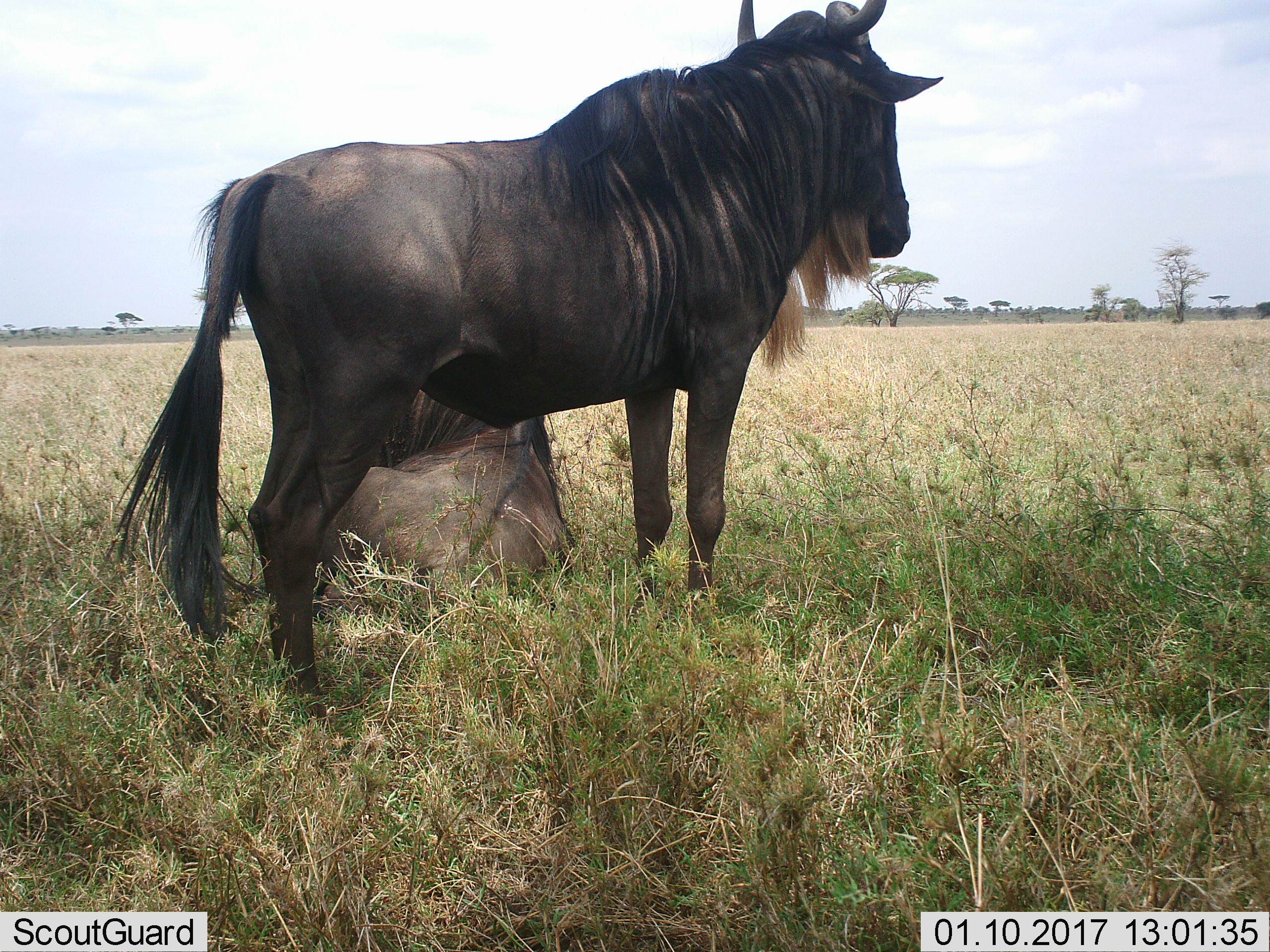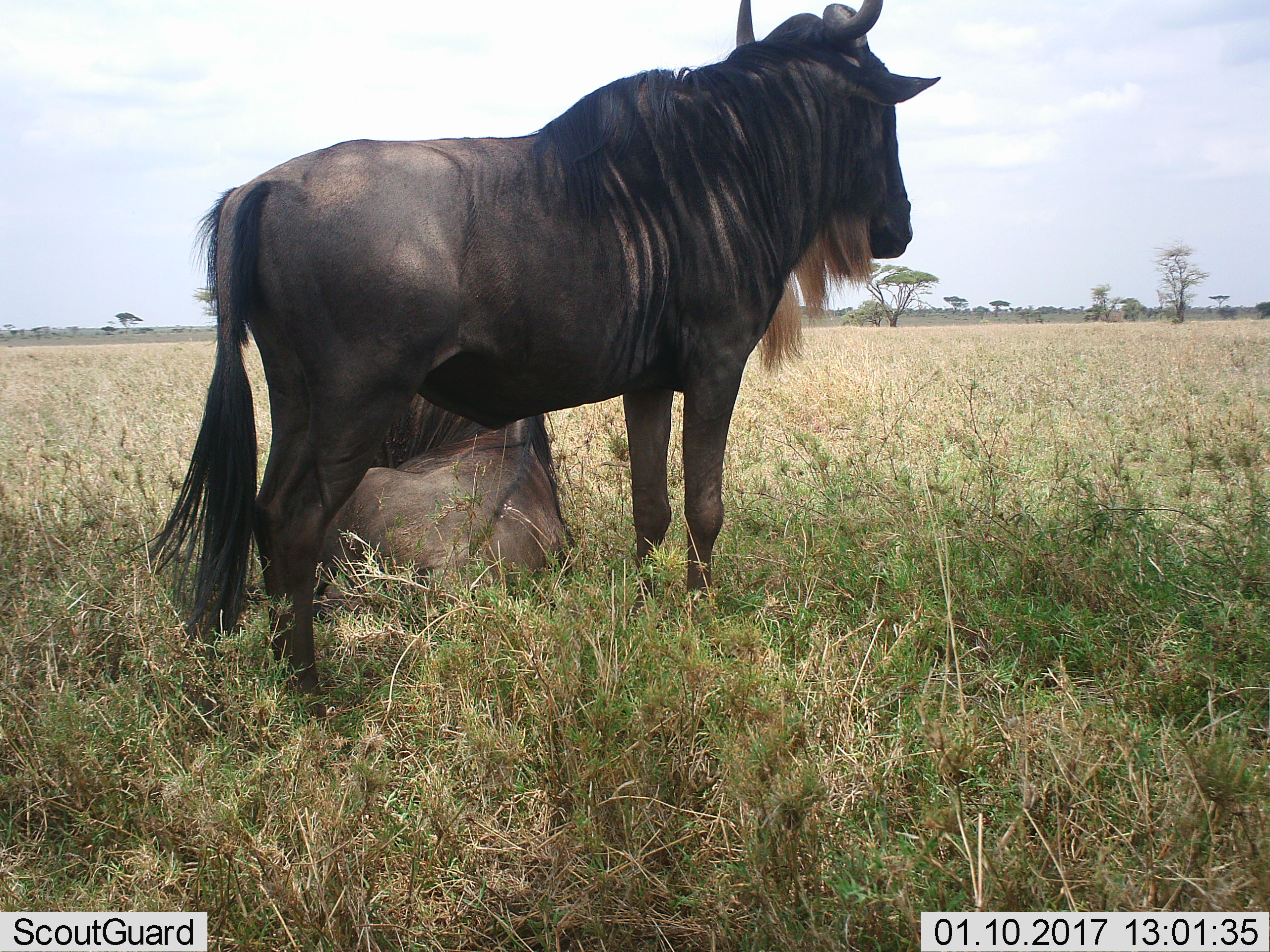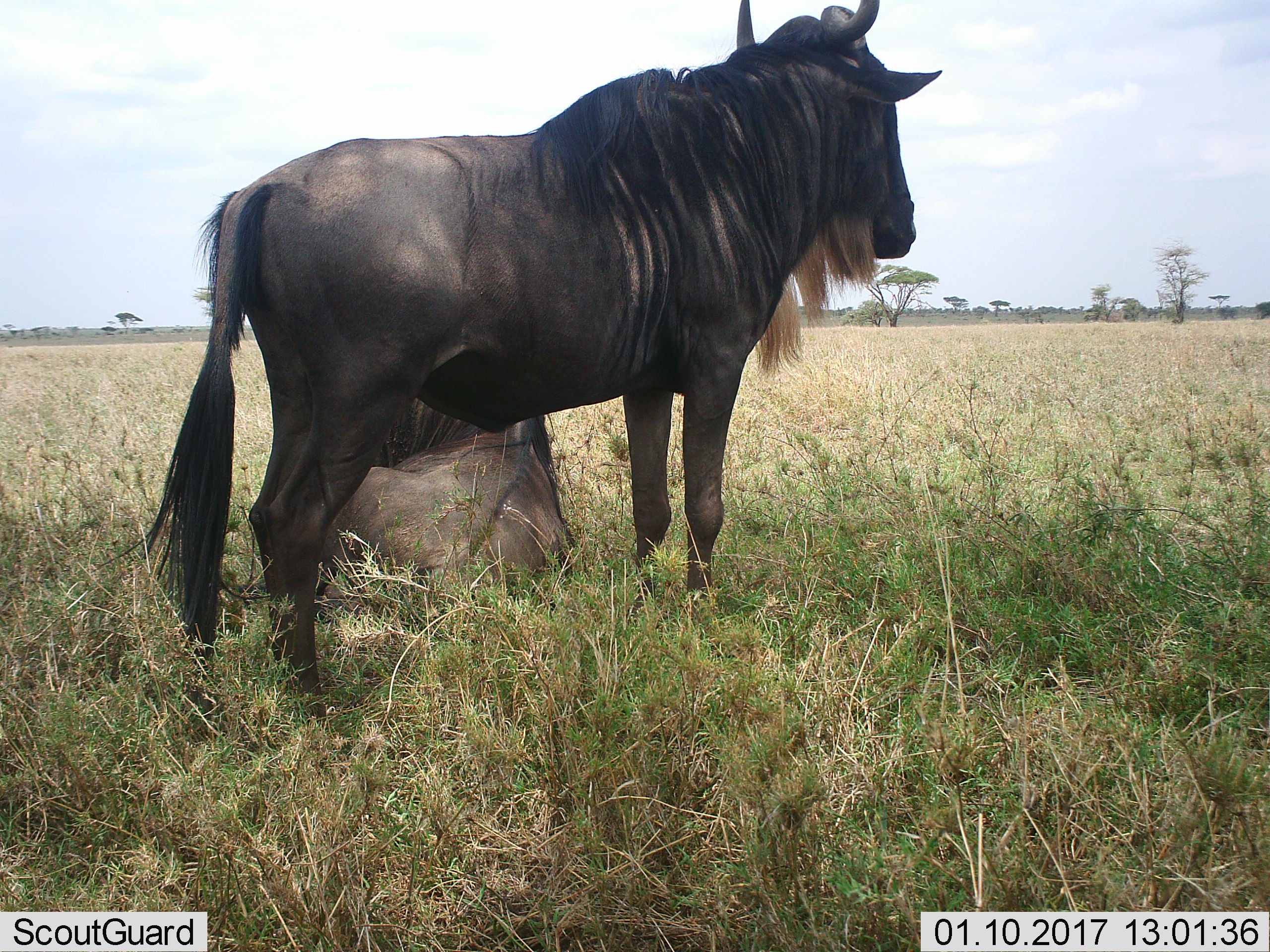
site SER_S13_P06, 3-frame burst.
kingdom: Animalia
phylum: Chordata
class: Mammalia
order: Artiodactyla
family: Bovidae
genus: Connochaetes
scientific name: Connochaetes taurinus taurinus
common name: blue wildebeest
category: wildebeestblue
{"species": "wildebeestblue (blue wildebeest) (Connochaetes taurinus taurinus)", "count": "2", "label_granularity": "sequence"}